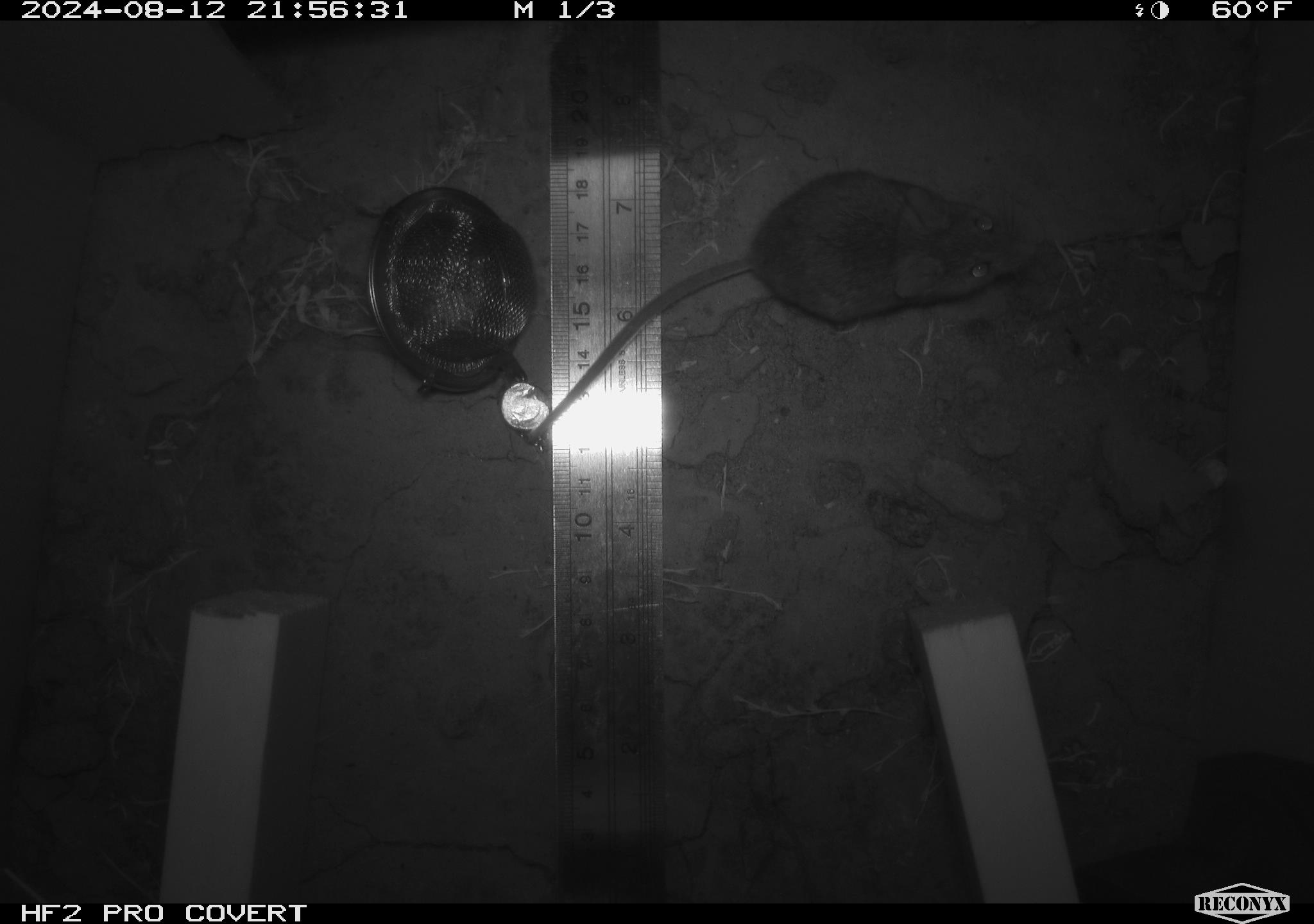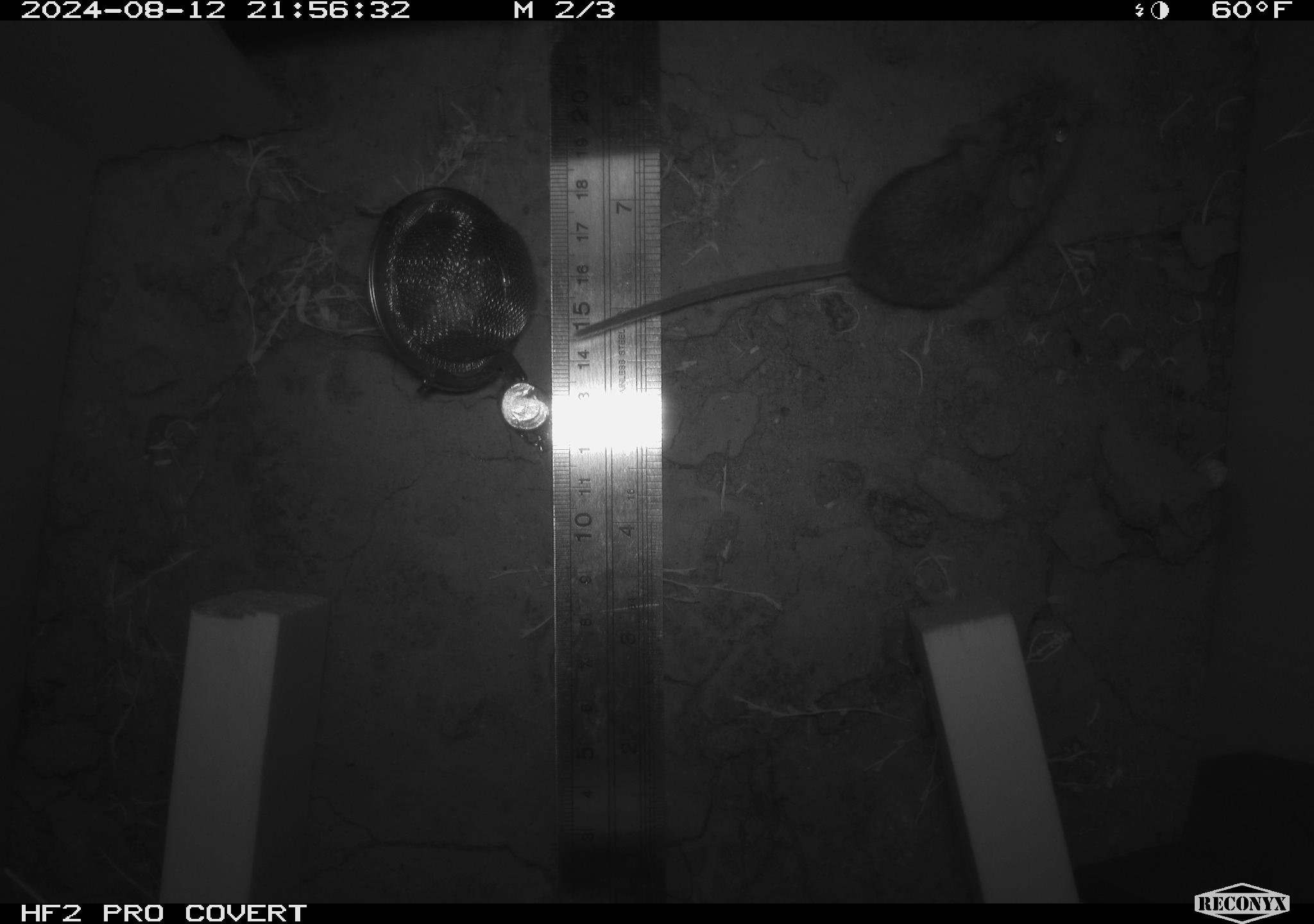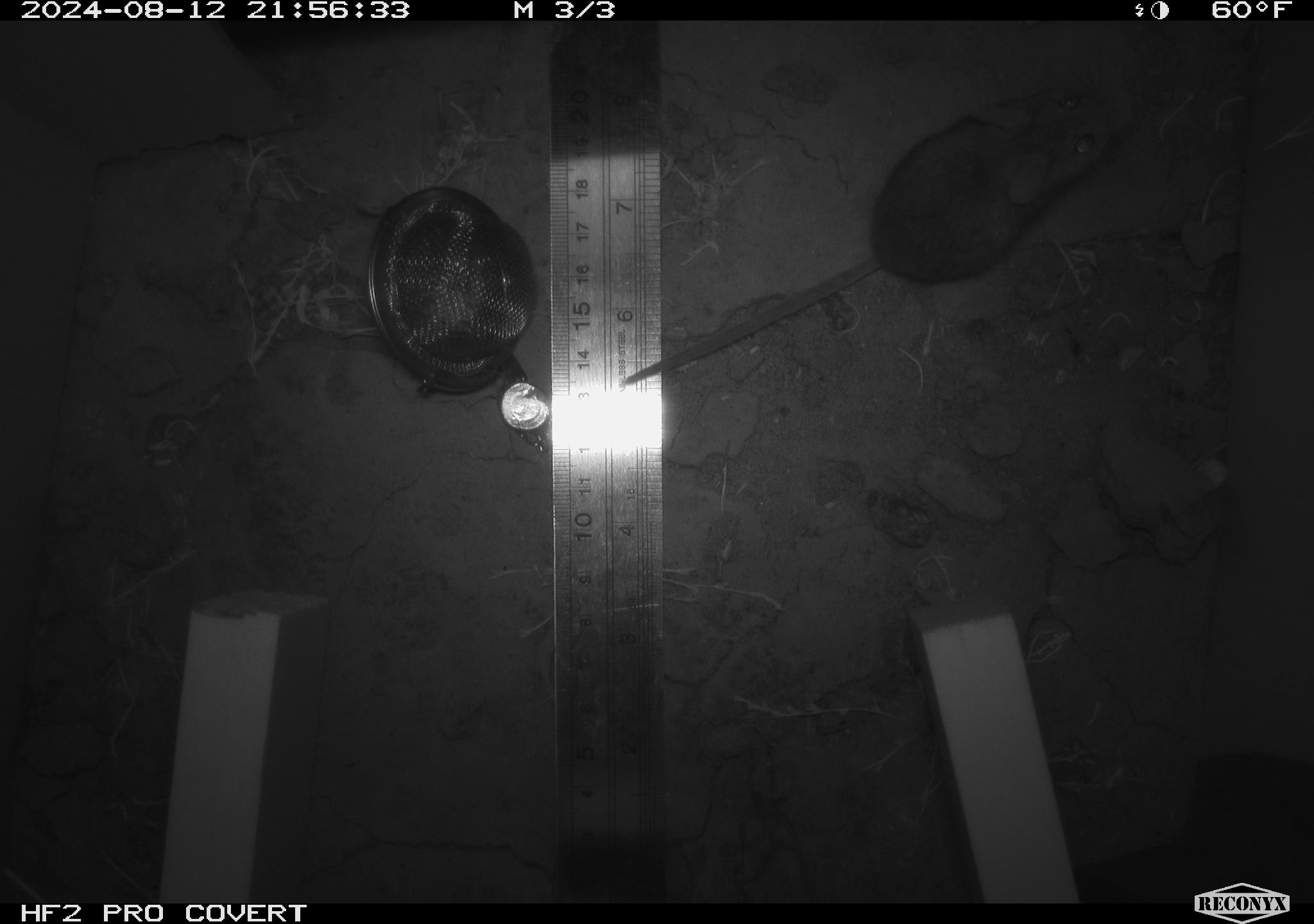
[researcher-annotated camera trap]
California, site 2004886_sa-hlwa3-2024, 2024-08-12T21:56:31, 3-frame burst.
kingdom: Animalia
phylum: Chordata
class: Mammalia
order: Rodentia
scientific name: Rodentia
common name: mouse species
Mouse species (Rodentia).